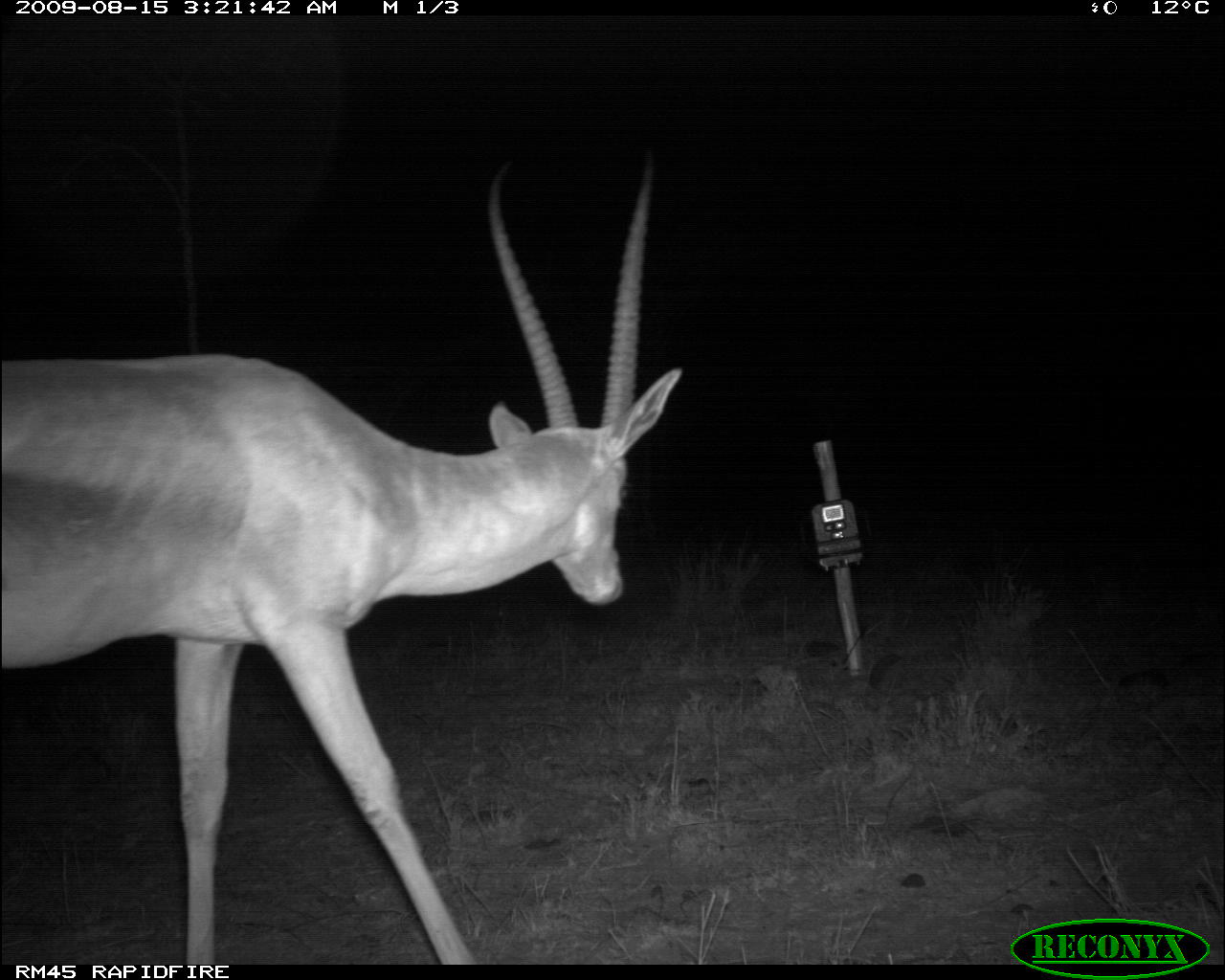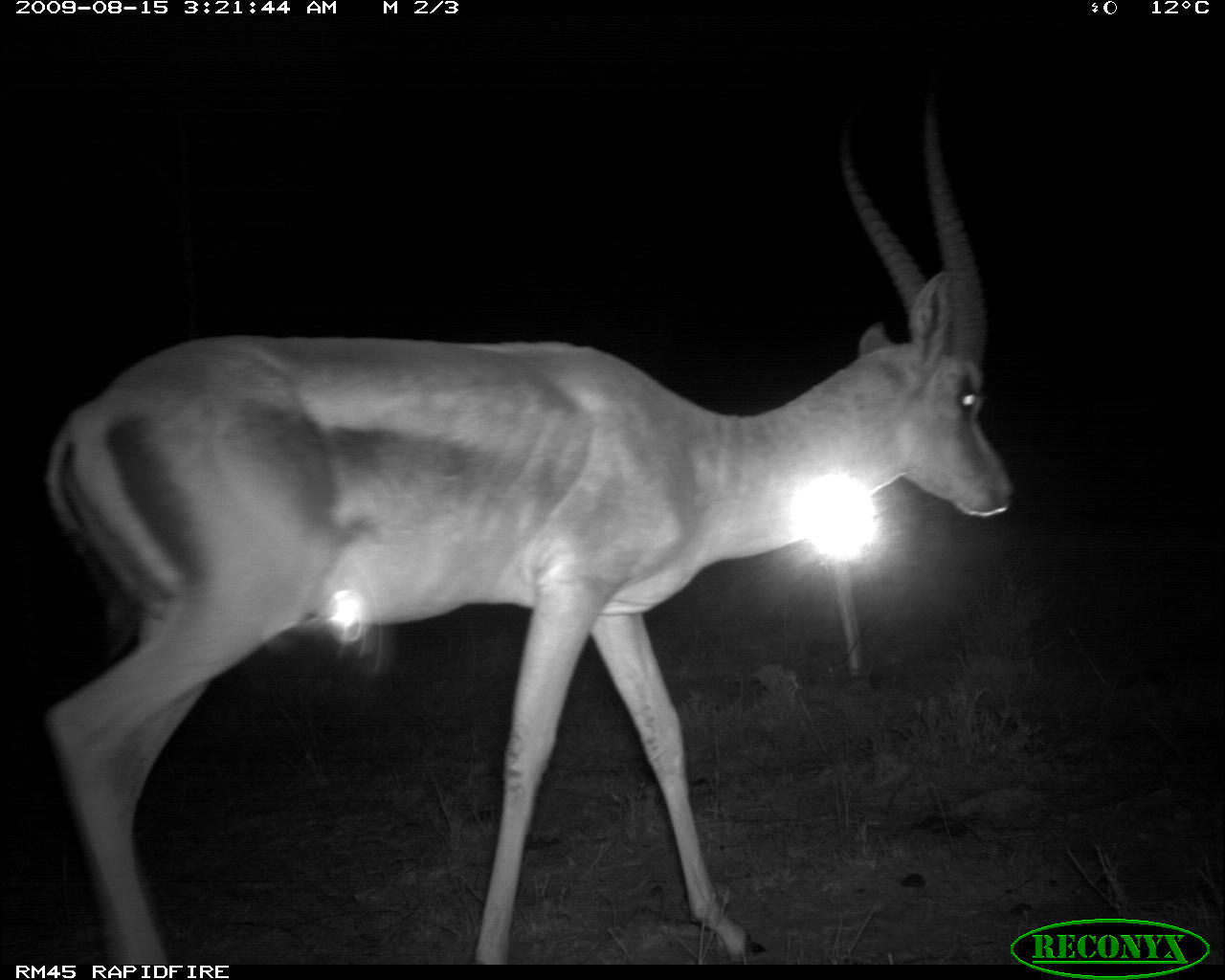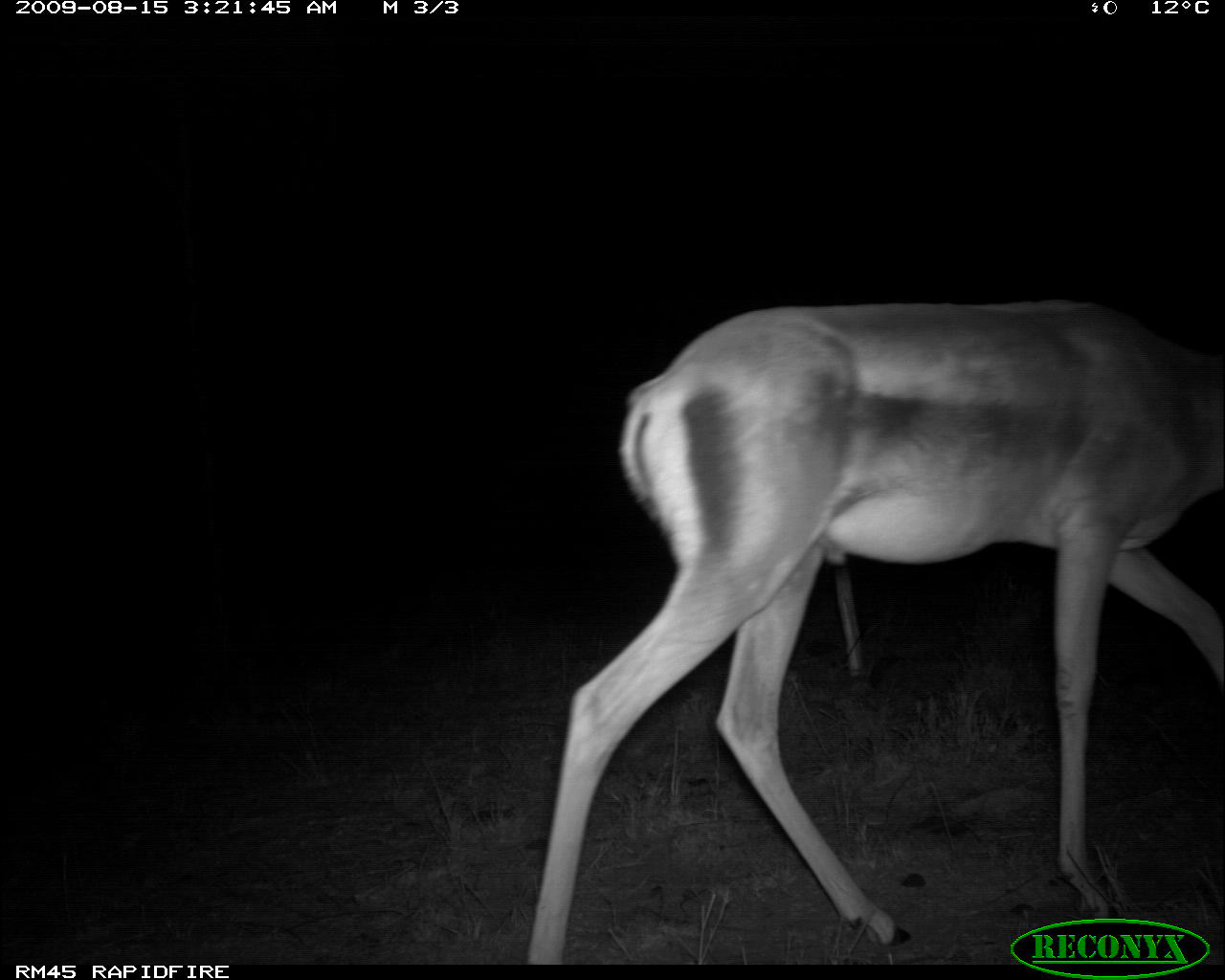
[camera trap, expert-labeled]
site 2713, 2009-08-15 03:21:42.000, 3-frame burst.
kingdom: Animalia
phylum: Chordata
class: Mammalia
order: Artiodactyla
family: Bovidae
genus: Nanger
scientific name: Nanger granti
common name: grant's gazelle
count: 1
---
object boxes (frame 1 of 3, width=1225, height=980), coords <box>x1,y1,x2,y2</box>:
nanger granti: <box>2,150,683,965</box>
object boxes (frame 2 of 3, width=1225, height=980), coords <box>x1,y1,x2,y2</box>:
nanger granti: <box>40,92,1017,968</box>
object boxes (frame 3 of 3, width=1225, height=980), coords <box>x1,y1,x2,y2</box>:
nanger granti: <box>526,298,1223,965</box>